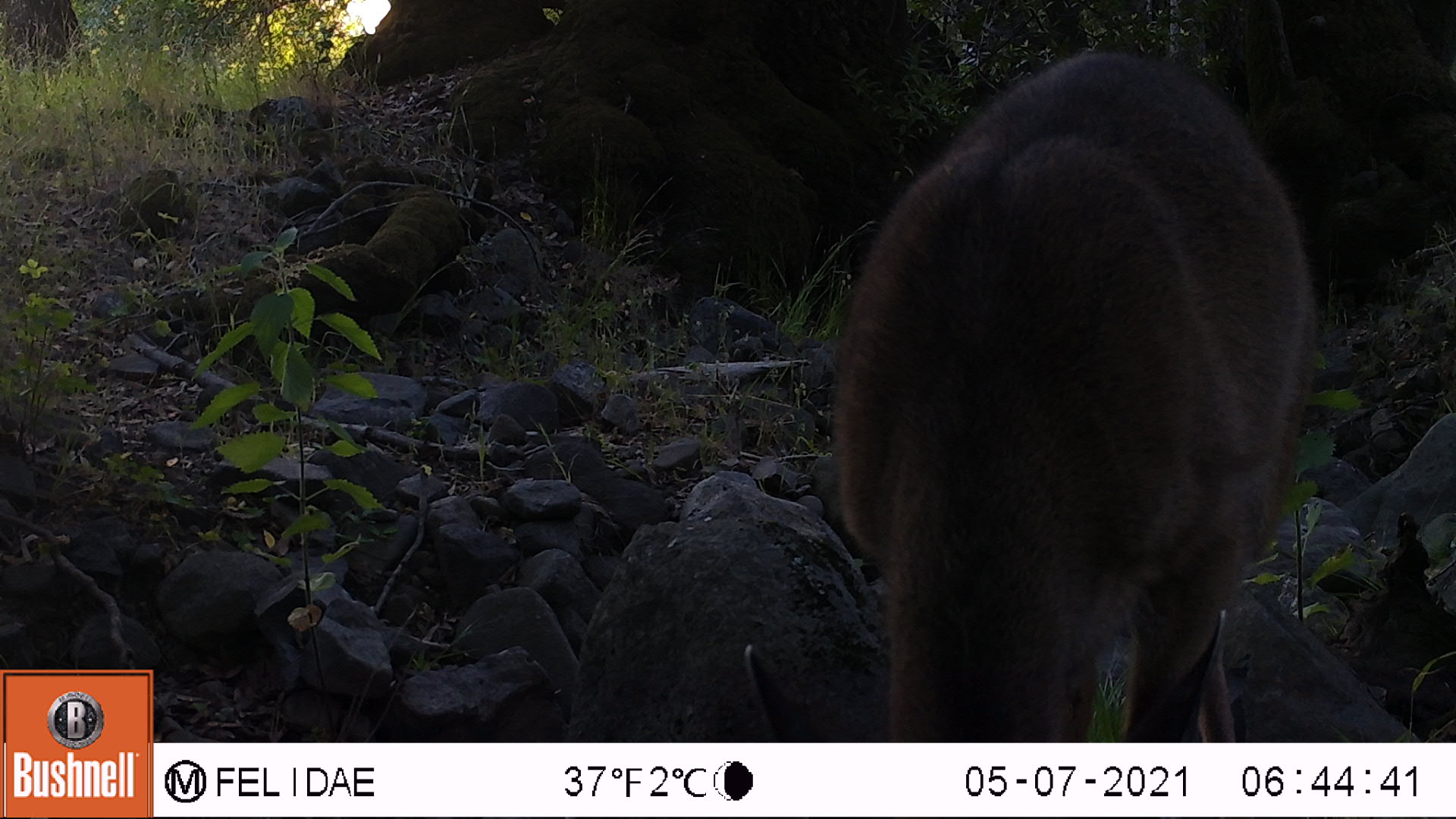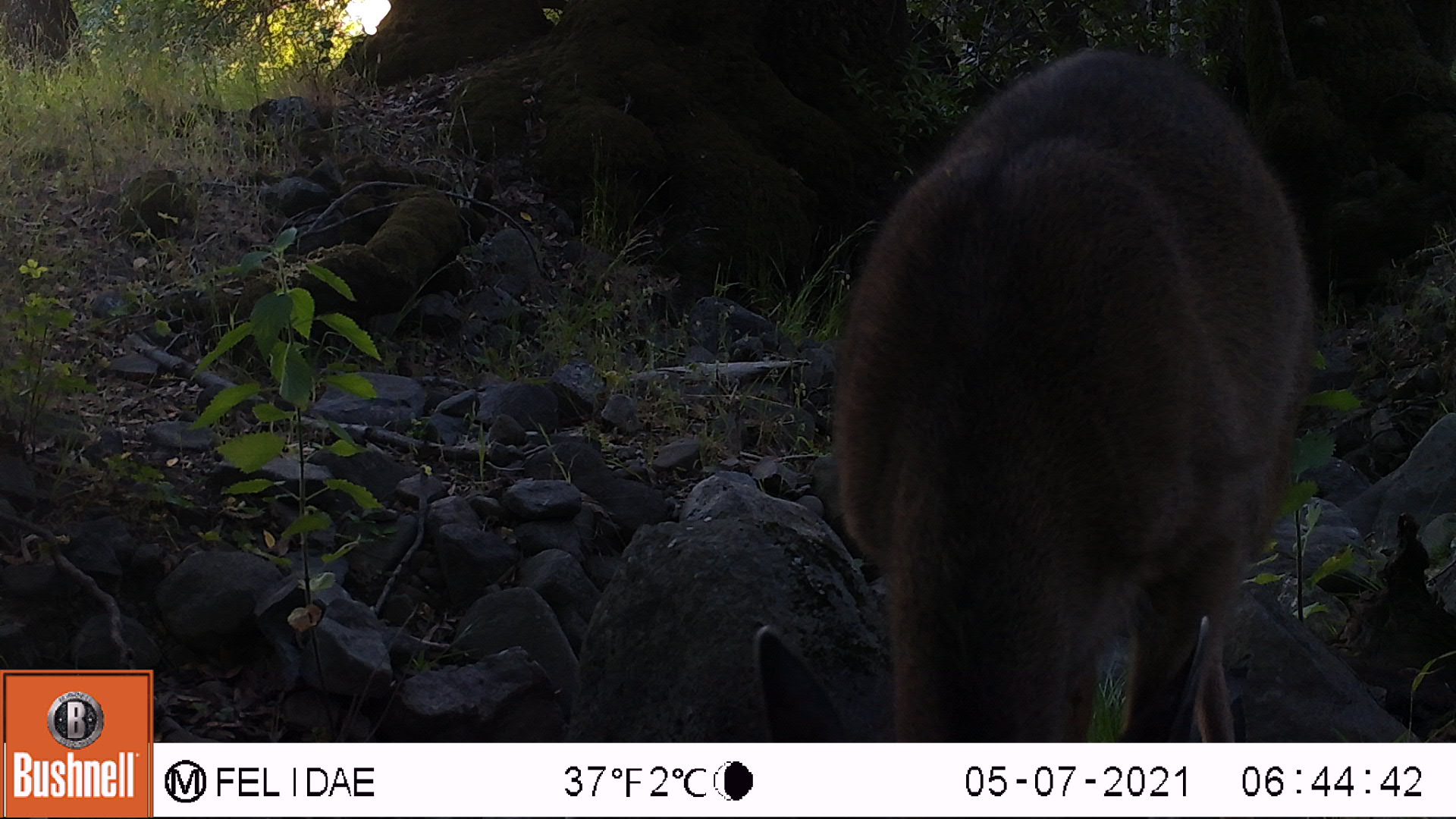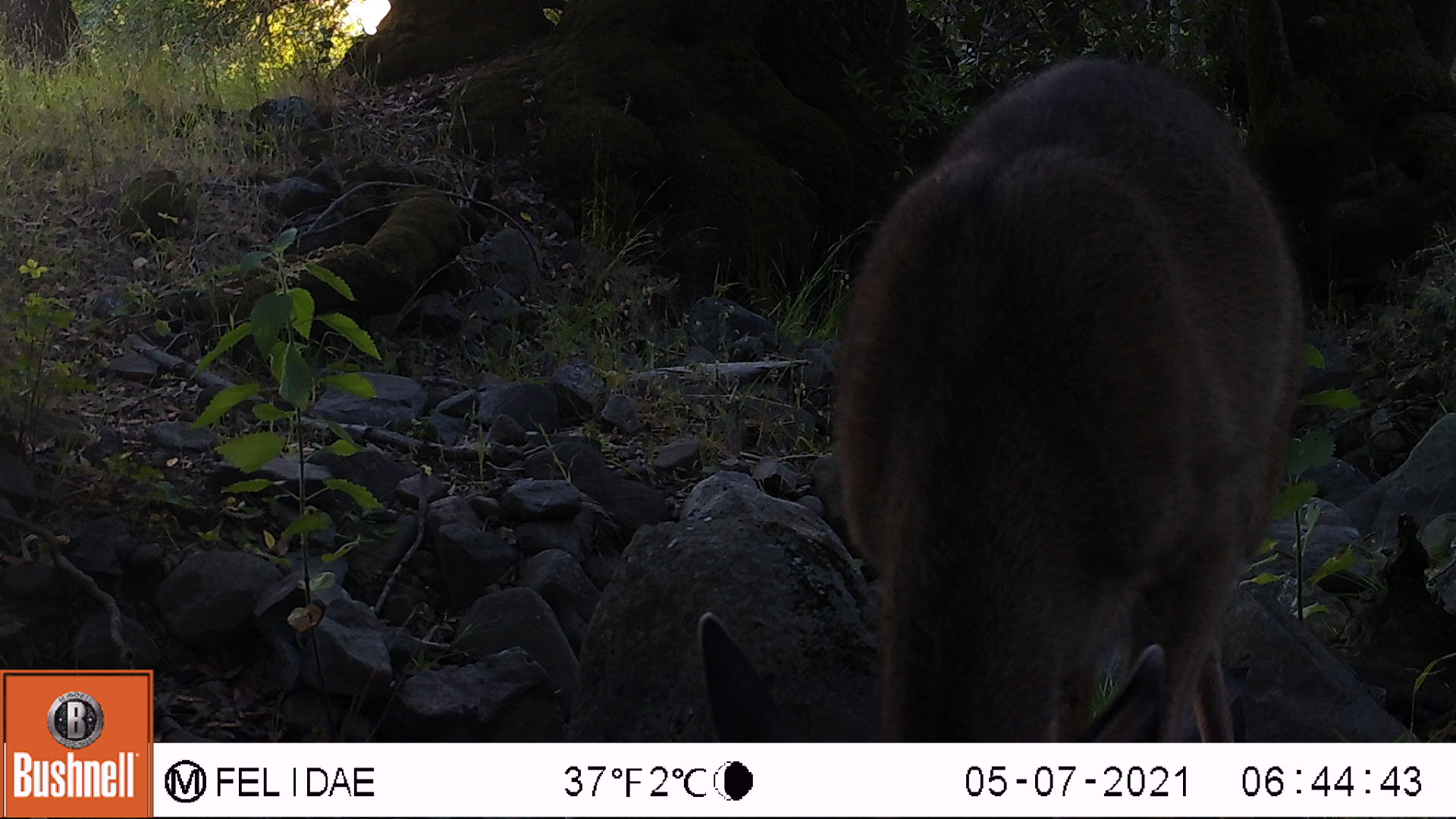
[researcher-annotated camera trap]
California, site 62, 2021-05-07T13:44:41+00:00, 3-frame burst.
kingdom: Animalia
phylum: Chordata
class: Mammalia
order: Artiodactyla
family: Cervidae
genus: Odocoileus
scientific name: Odocoileus hemionus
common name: mule deer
Mule deer (Odocoileus hemionus).